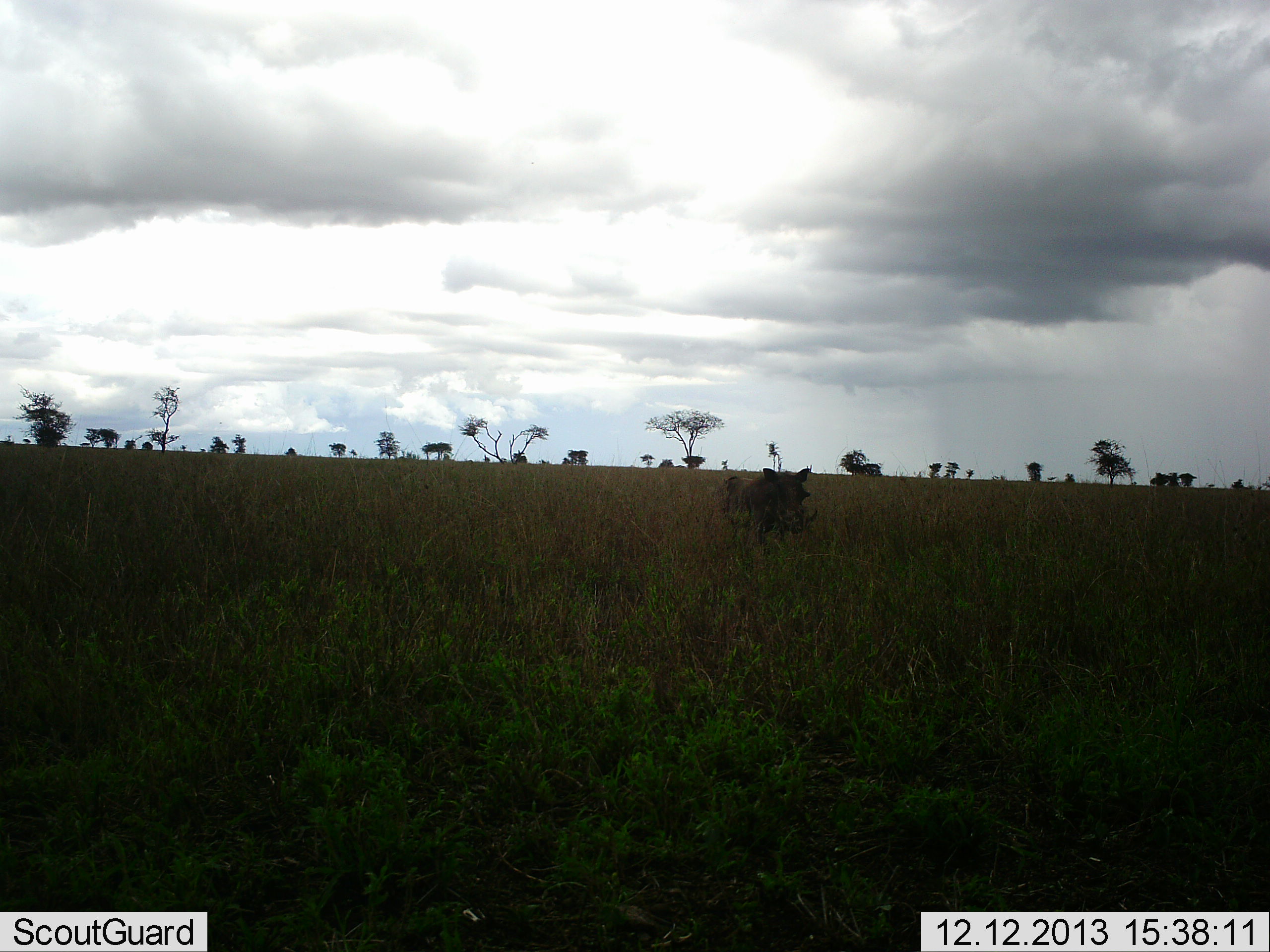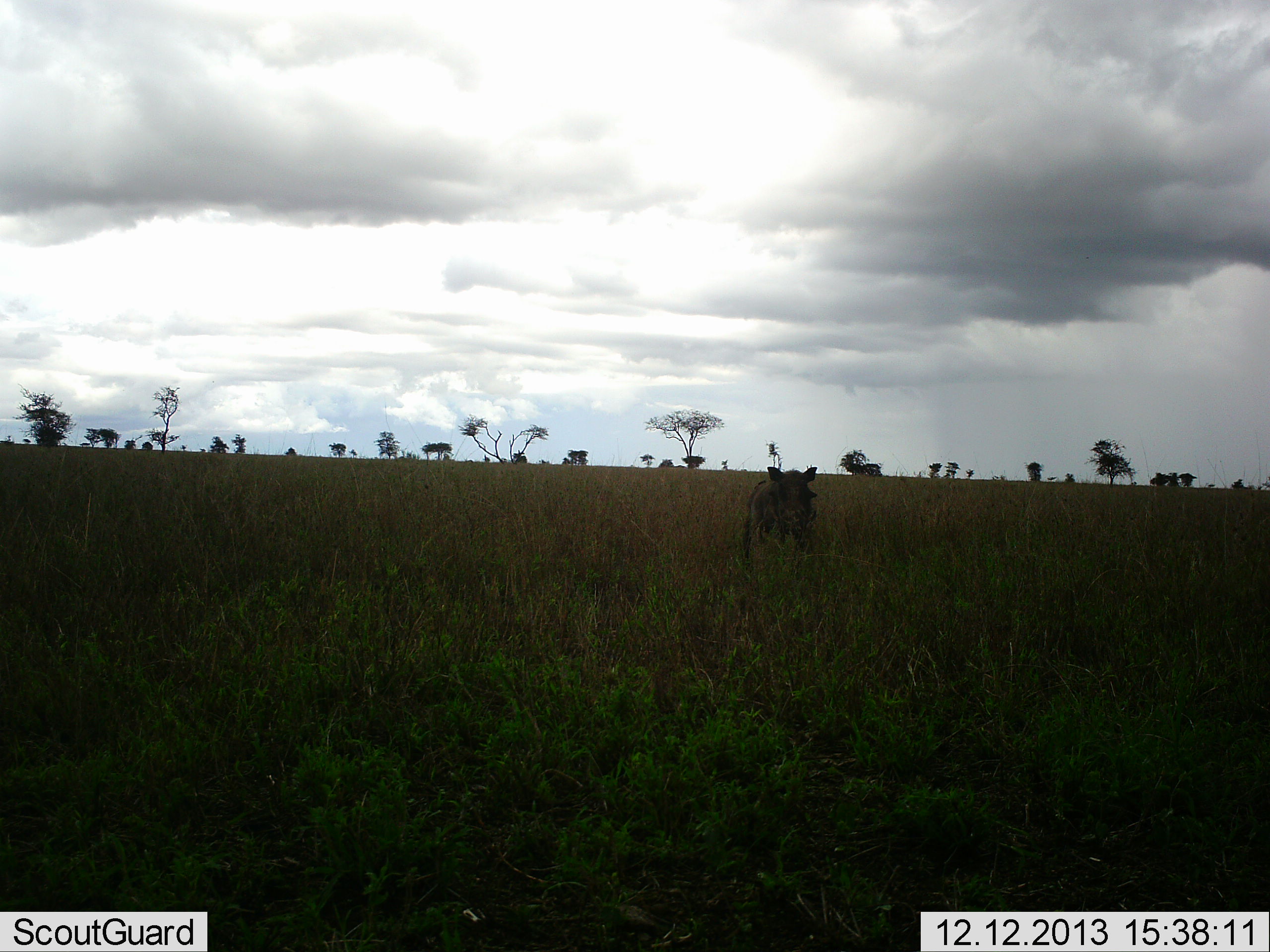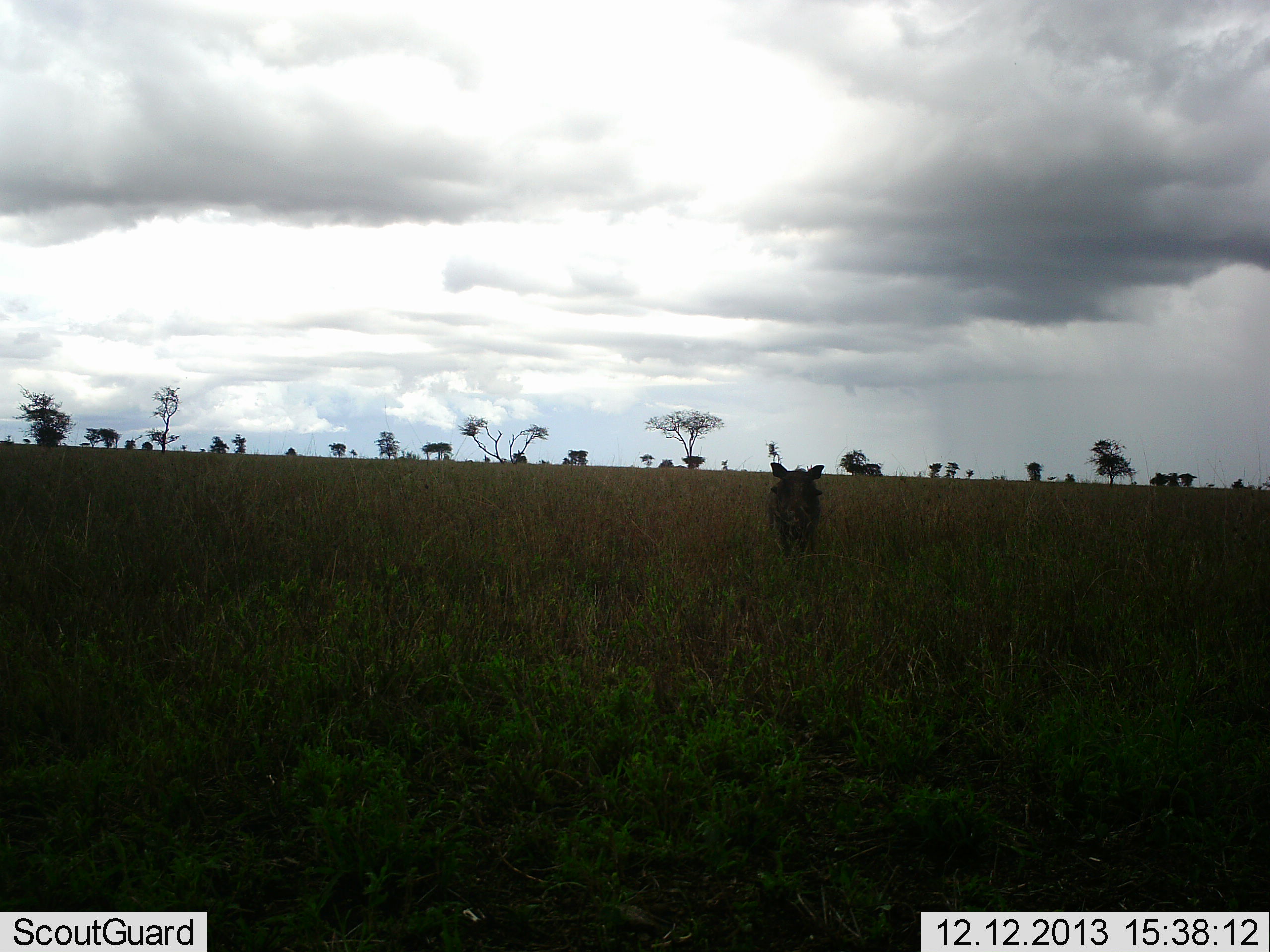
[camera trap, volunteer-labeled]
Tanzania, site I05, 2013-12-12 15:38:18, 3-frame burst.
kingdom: Animalia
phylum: Chordata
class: Mammalia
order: Artiodactyla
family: Suidae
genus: Phacochoerus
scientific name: Phacochoerus africanus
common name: warthog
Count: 1.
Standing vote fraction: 10%.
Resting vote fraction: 0%.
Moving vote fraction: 100%.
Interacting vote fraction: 0%.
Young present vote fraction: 0%.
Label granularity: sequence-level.